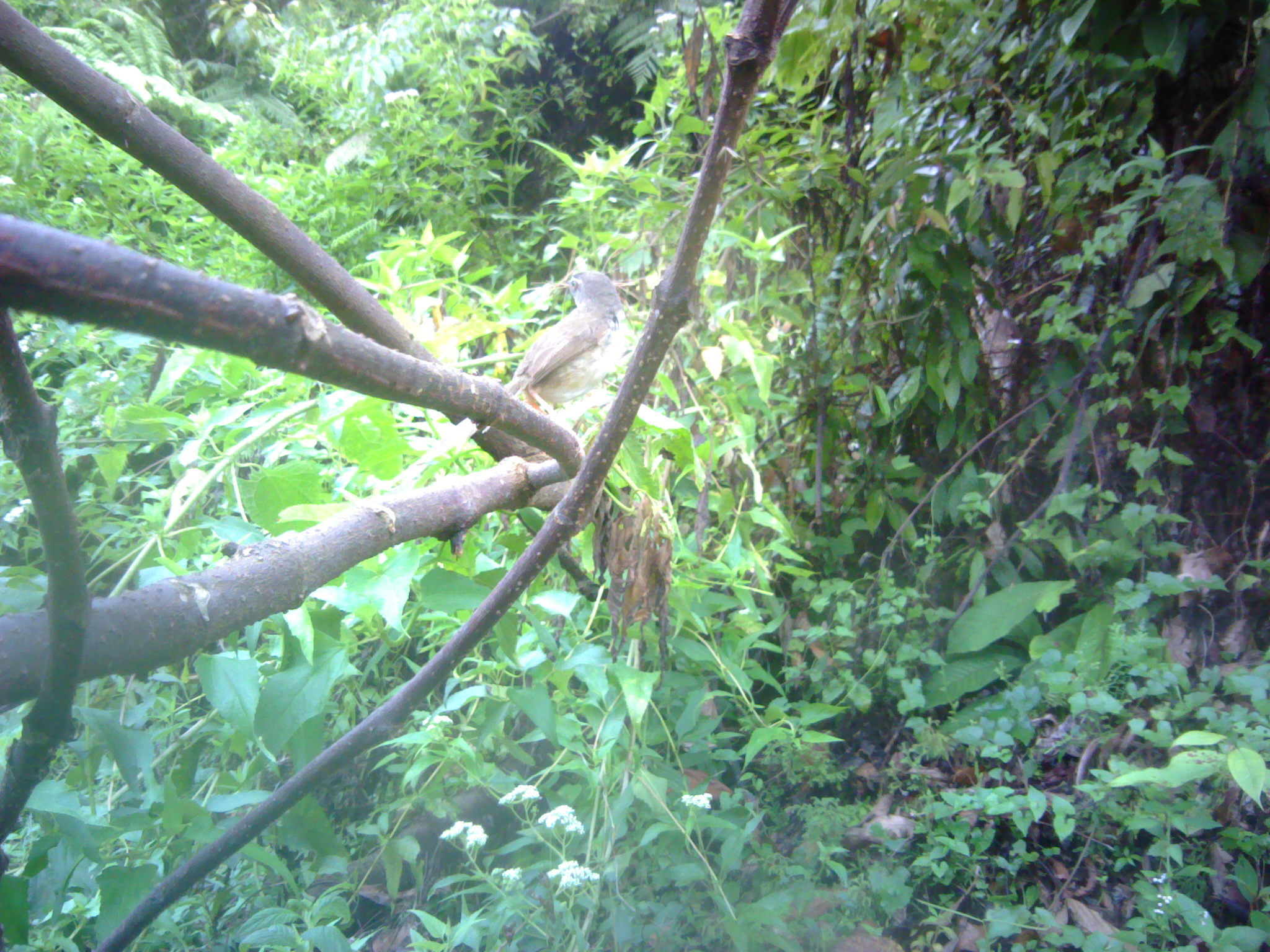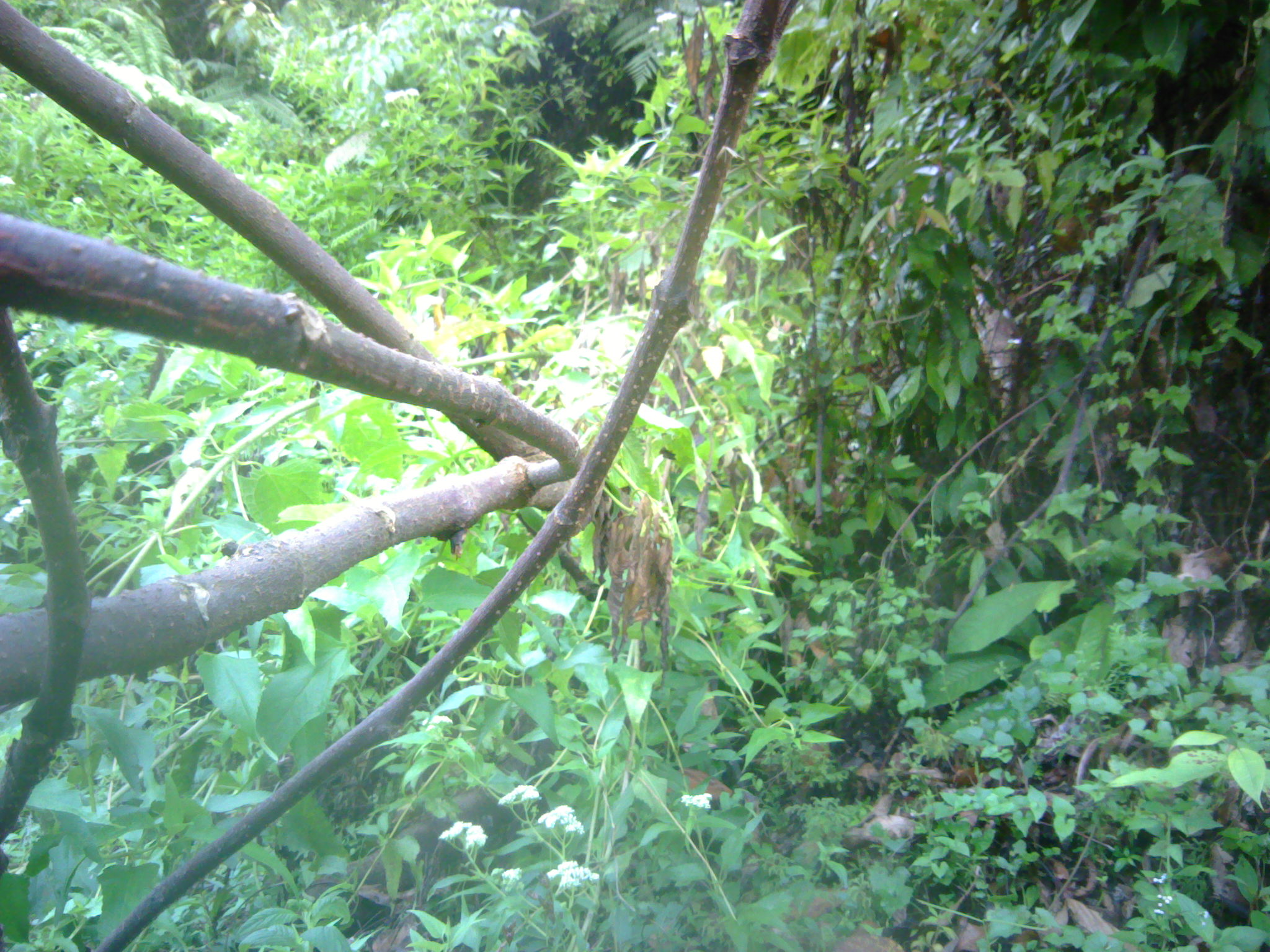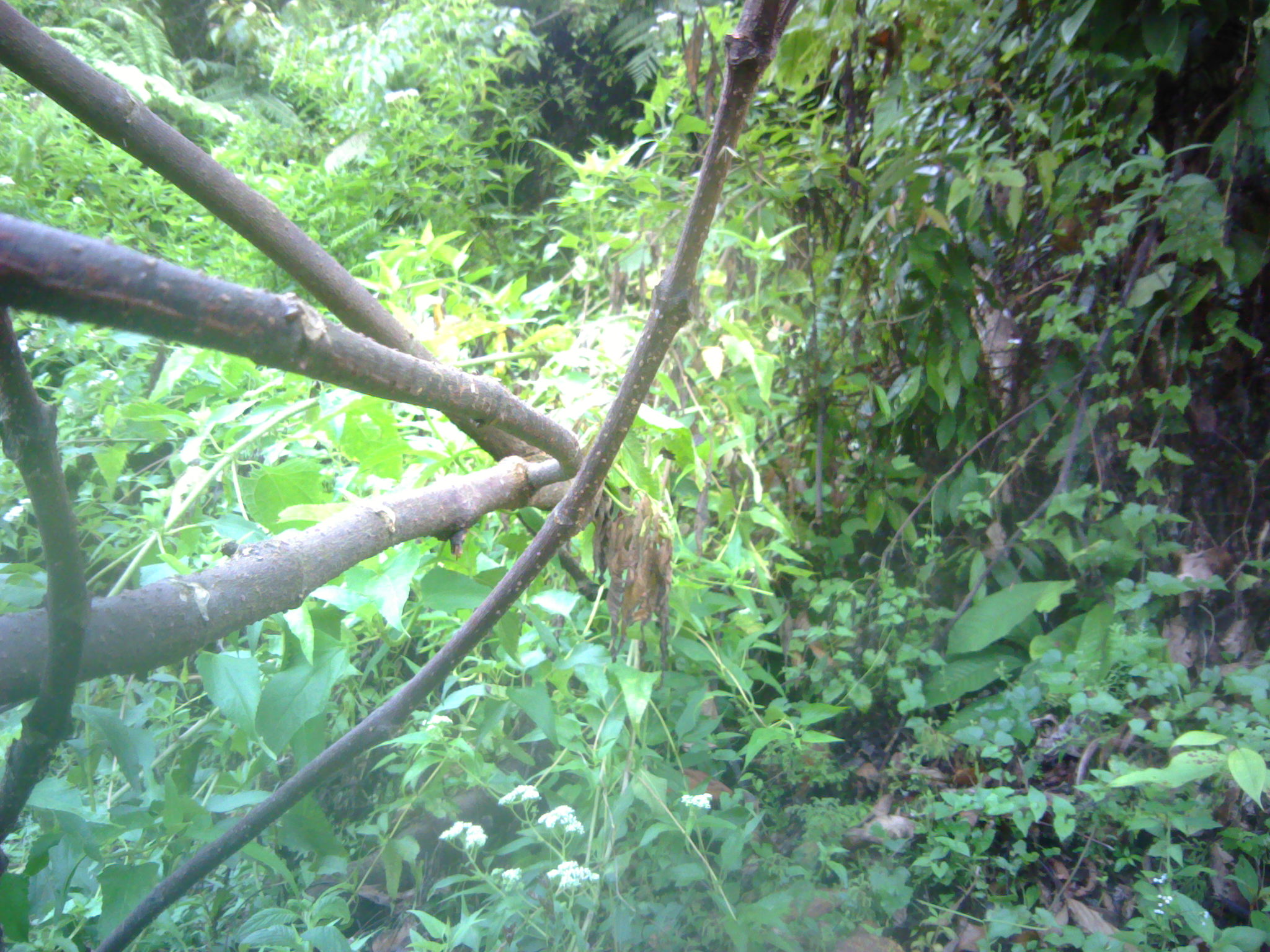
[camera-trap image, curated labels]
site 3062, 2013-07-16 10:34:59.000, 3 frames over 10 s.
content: unidentified animal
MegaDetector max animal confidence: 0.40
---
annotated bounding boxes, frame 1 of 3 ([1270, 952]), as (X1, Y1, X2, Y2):
unknown: (375, 268, 634, 491)